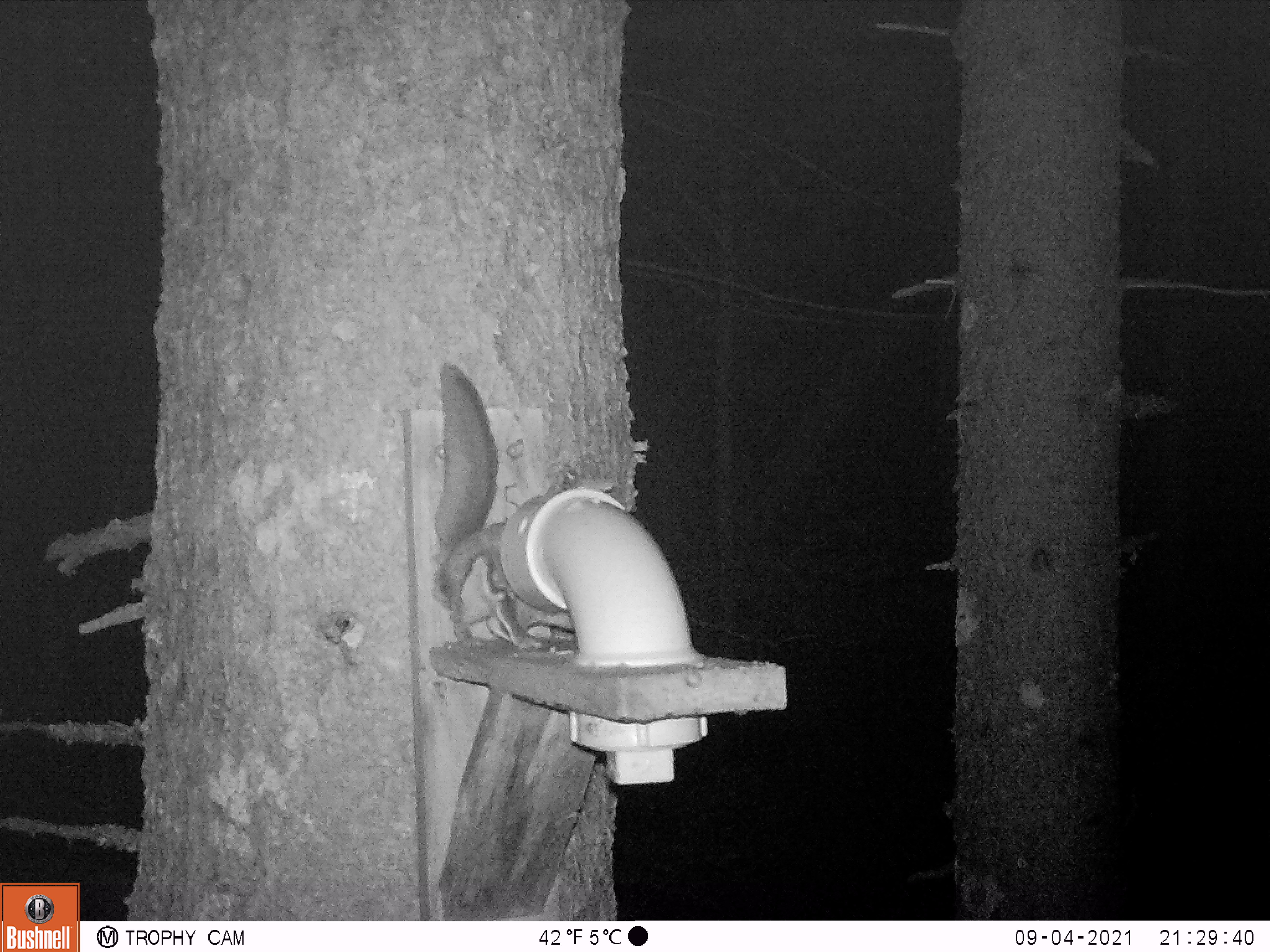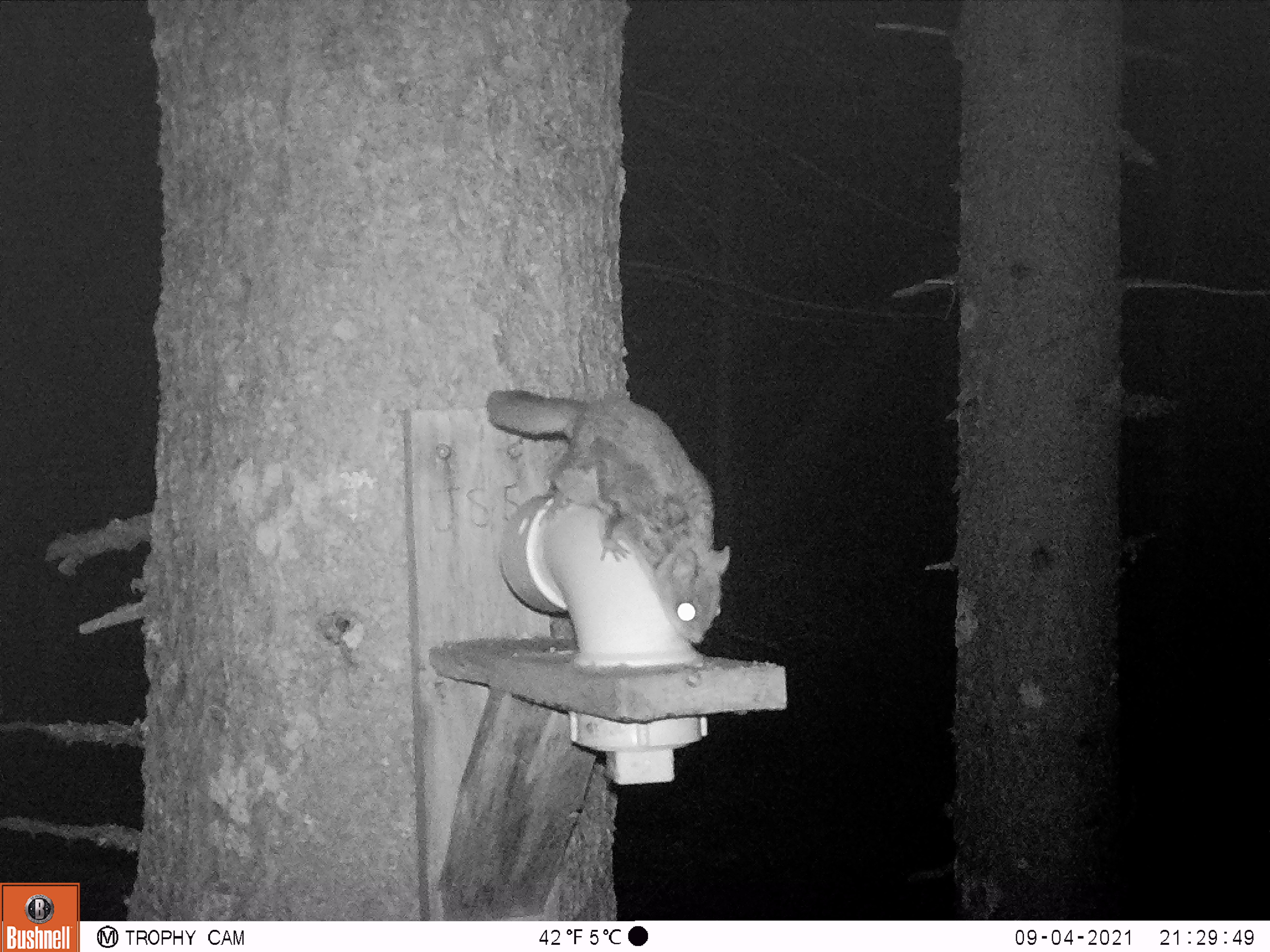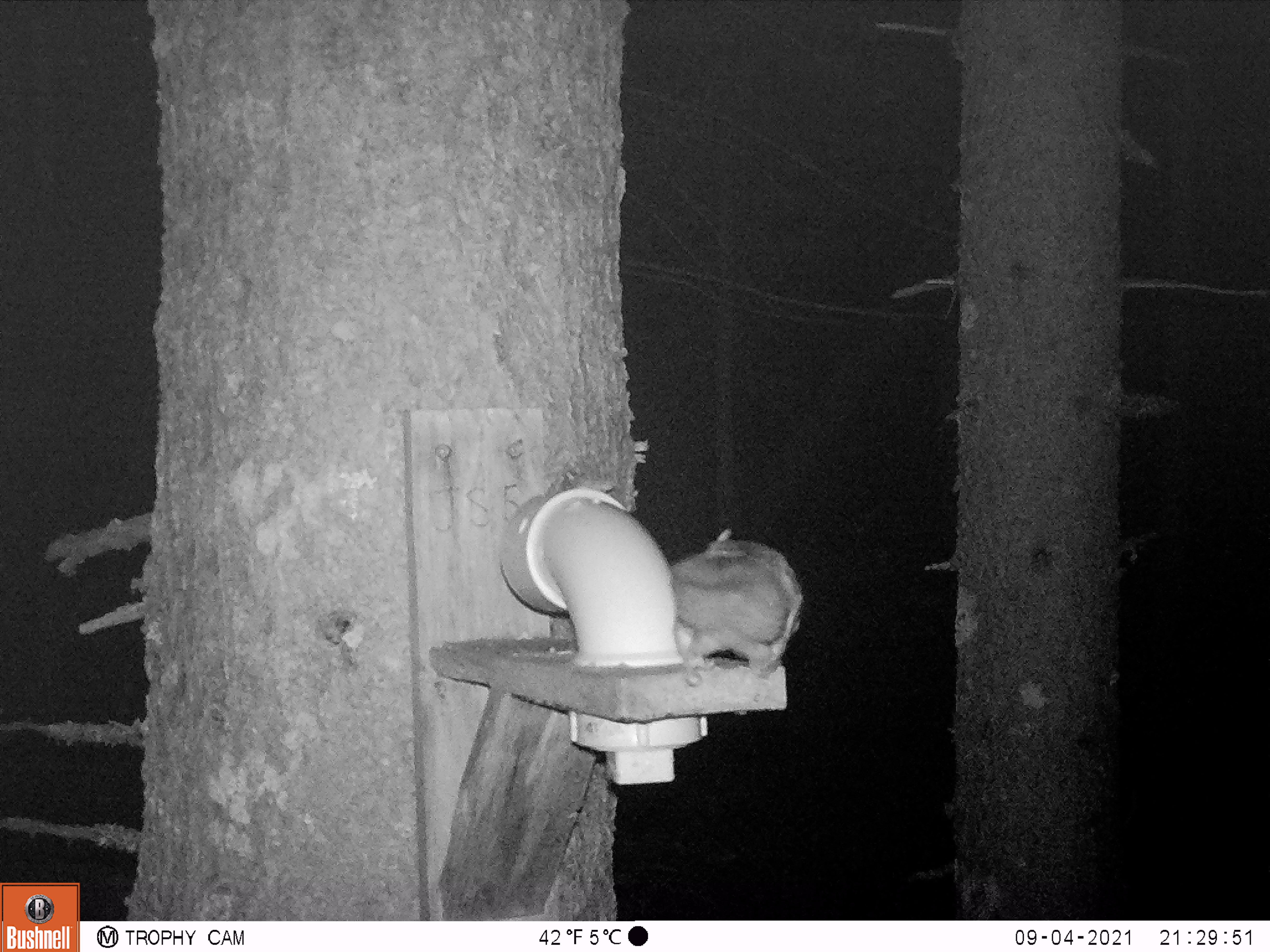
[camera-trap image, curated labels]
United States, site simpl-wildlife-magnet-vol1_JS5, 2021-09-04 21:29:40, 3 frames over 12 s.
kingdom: Animalia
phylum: Chordata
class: Mammalia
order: Rodentia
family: Sciuridae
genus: Glaucomys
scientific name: Glaucomys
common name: flying squirrel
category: flying squirrel sp.